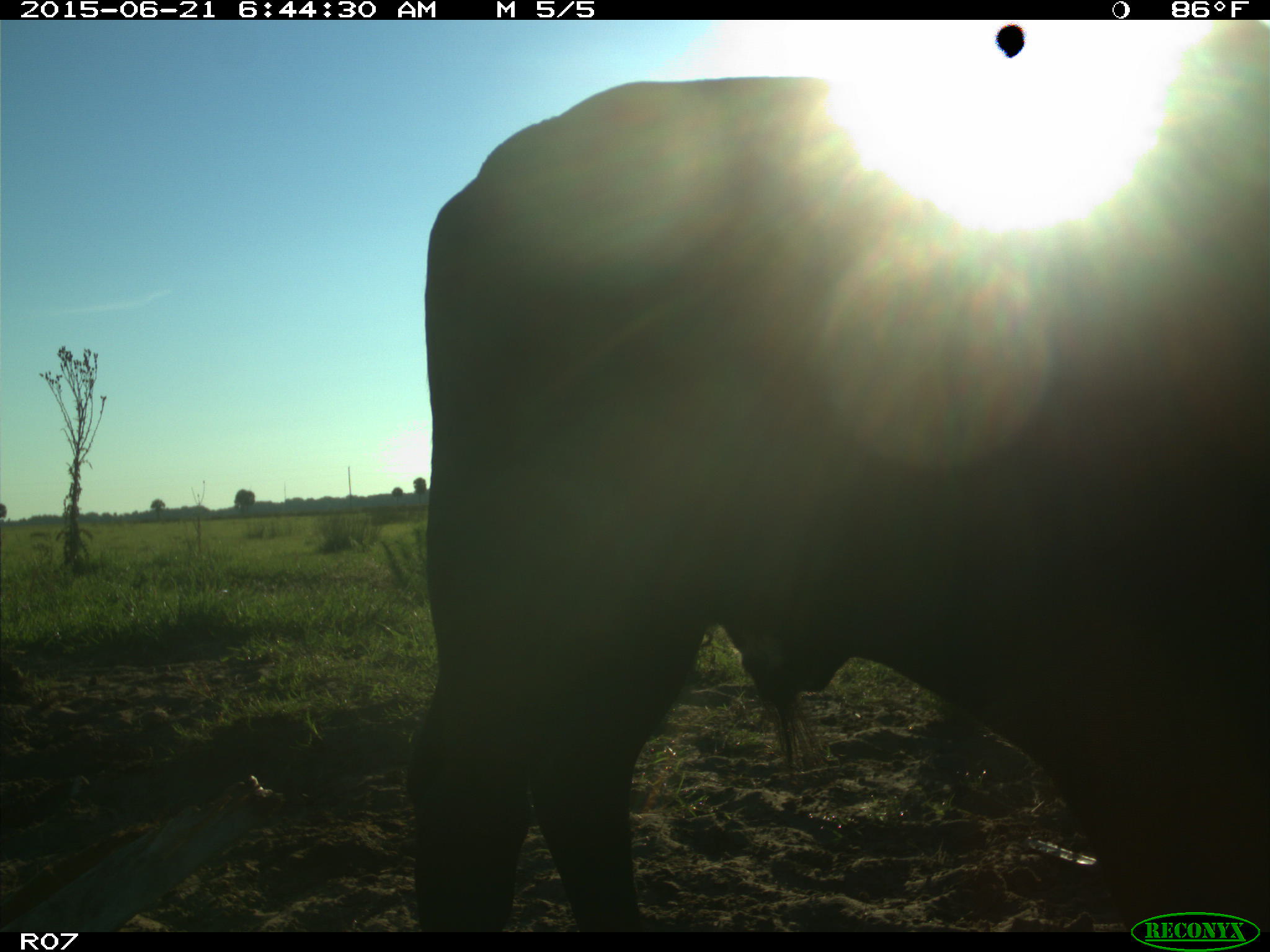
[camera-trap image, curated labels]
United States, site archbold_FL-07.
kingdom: Animalia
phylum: Chordata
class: Mammalia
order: Artiodactyla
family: Bovidae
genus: Bos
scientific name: Bos taurus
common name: domestic cow